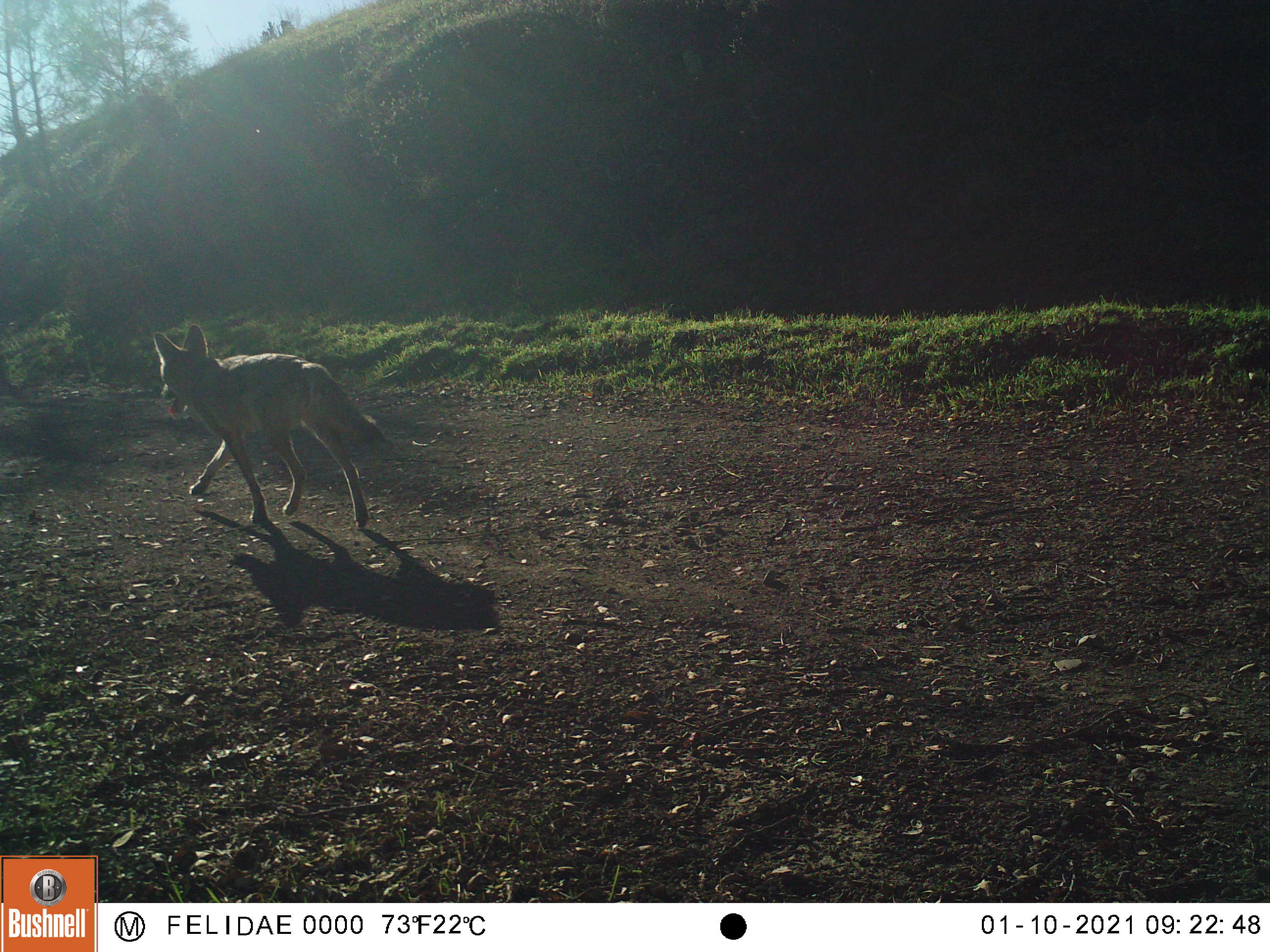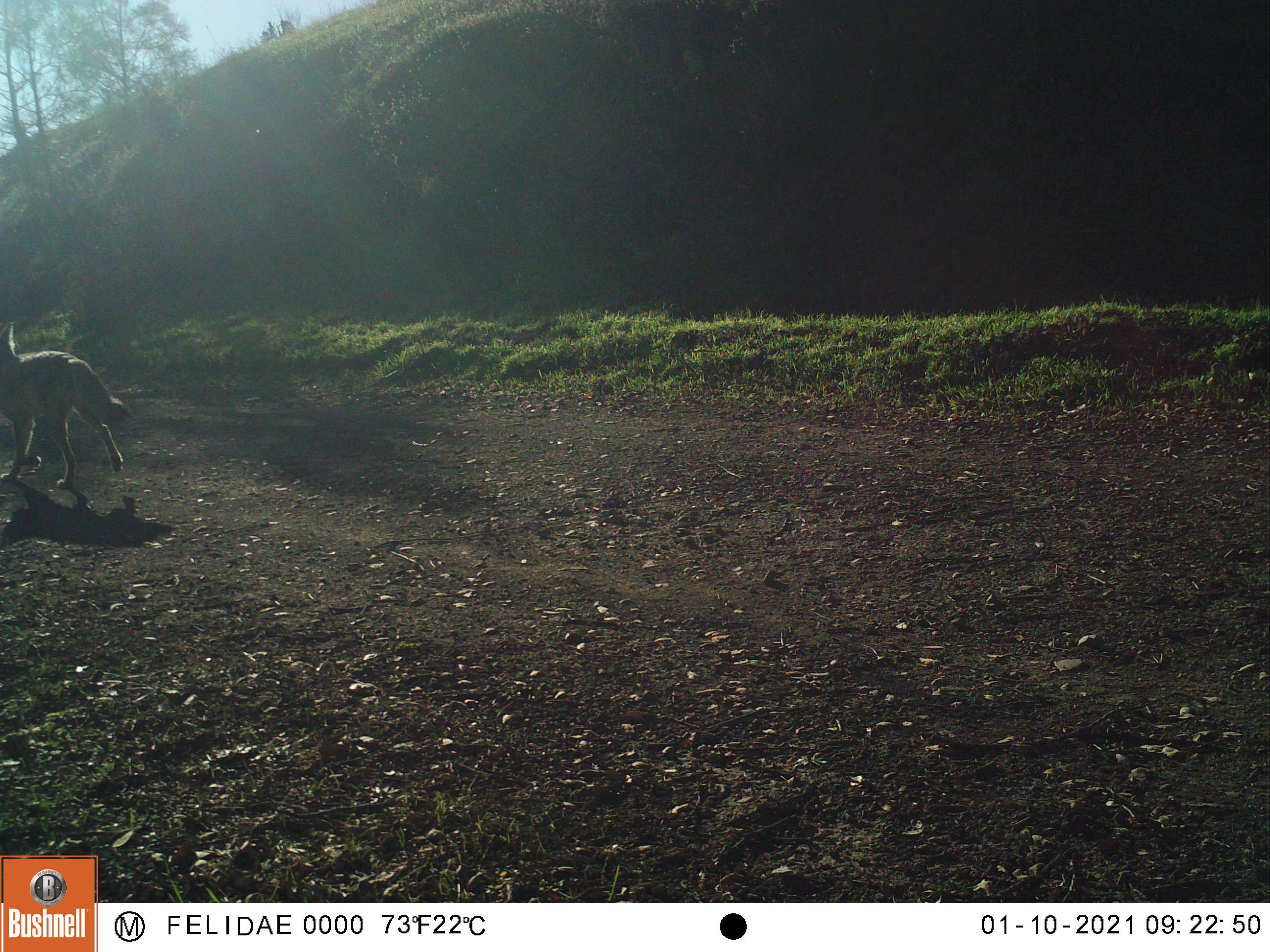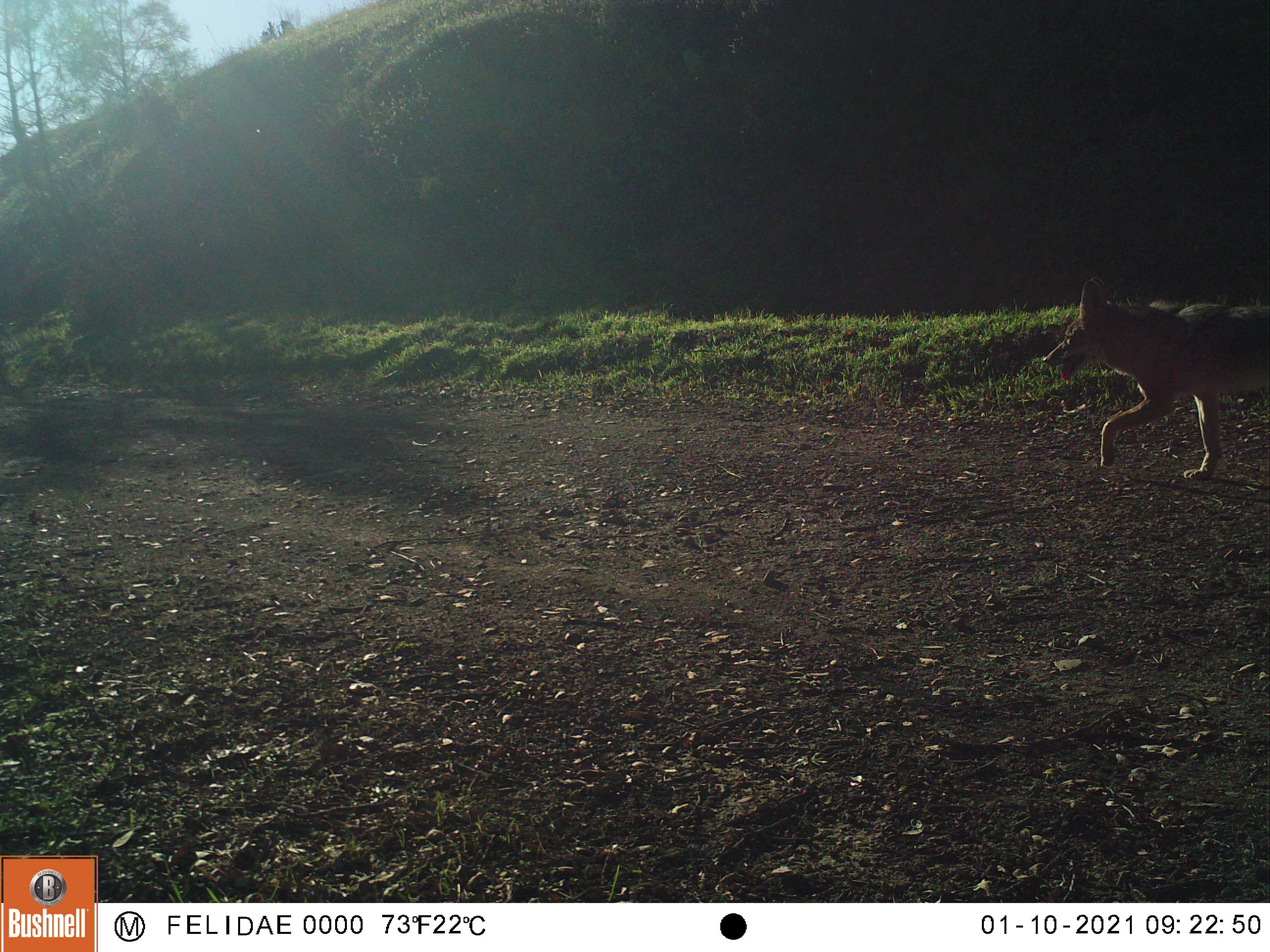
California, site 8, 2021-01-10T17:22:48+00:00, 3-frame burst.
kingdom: Animalia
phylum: Chordata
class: Mammalia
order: Carnivora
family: Canidae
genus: Canis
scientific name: Canis latrans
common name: coyote